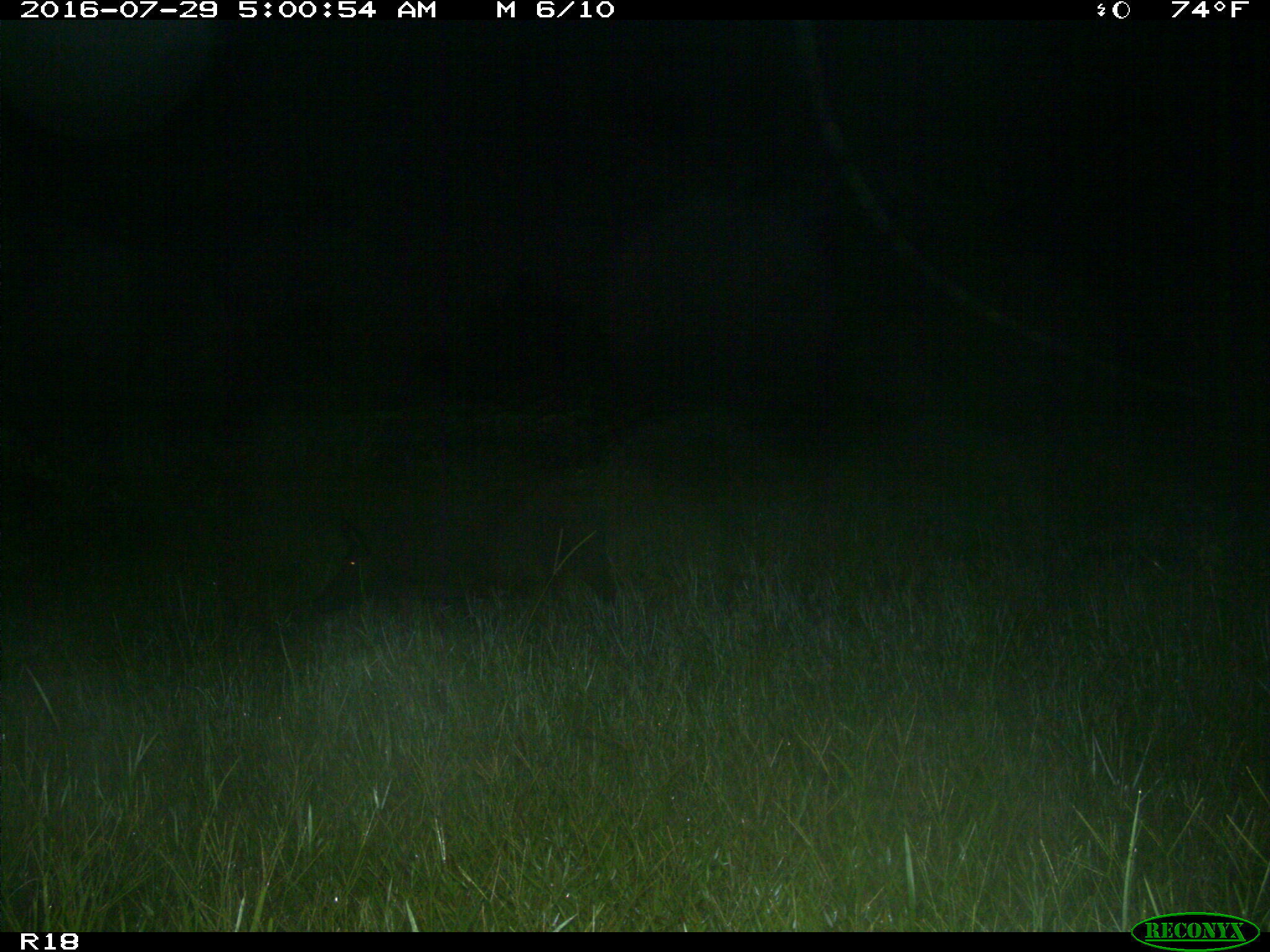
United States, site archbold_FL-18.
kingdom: Animalia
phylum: Chordata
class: Mammalia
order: Artiodactyla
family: Suidae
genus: Sus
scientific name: Sus scrofa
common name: wild boar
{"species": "Sus scrofa (wild boar)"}